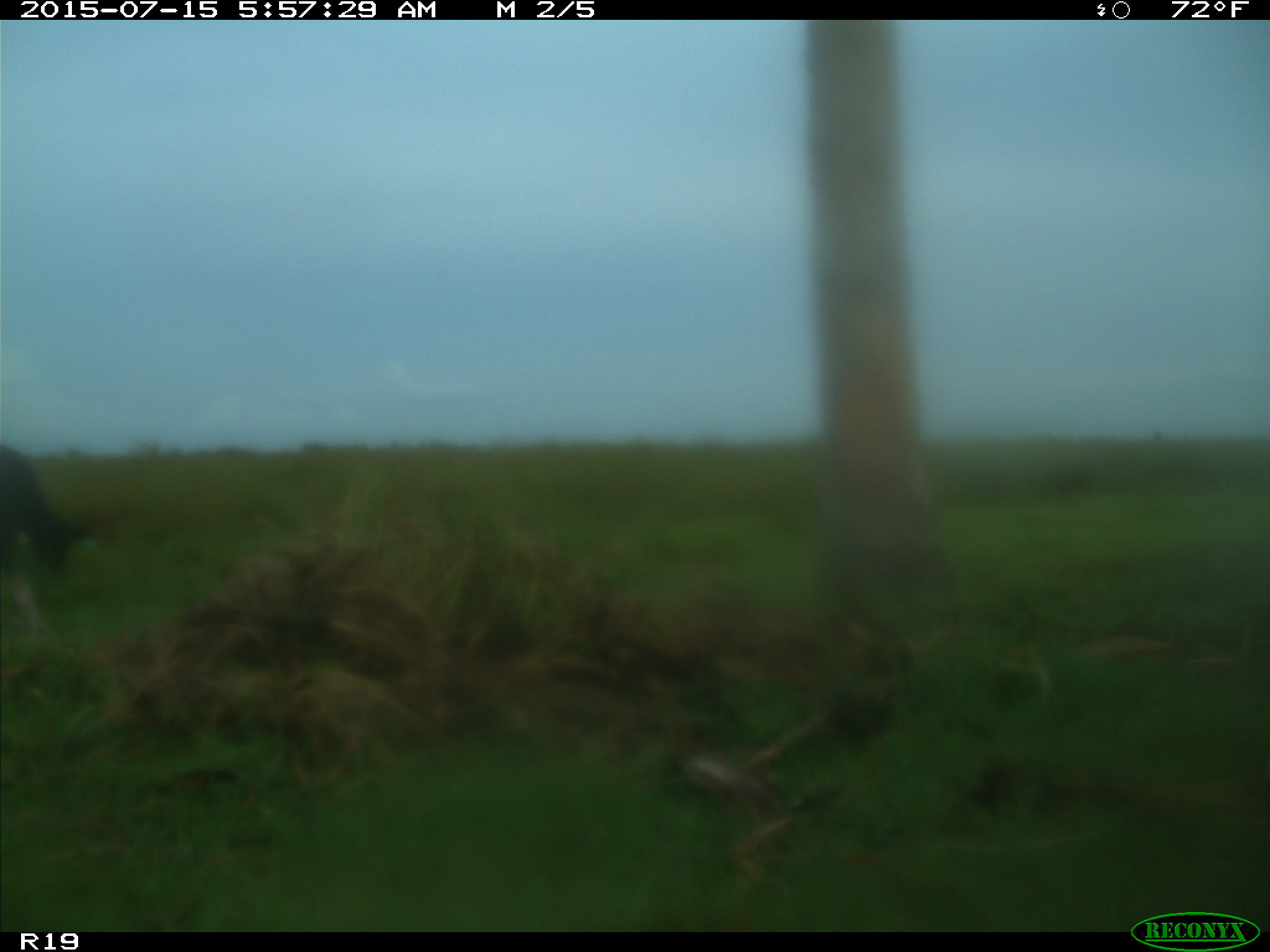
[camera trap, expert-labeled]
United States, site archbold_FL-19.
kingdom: Animalia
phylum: Chordata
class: Mammalia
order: Artiodactyla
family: Bovidae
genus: Bos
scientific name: Bos taurus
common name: domestic cow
Bos taurus (domestic cow).